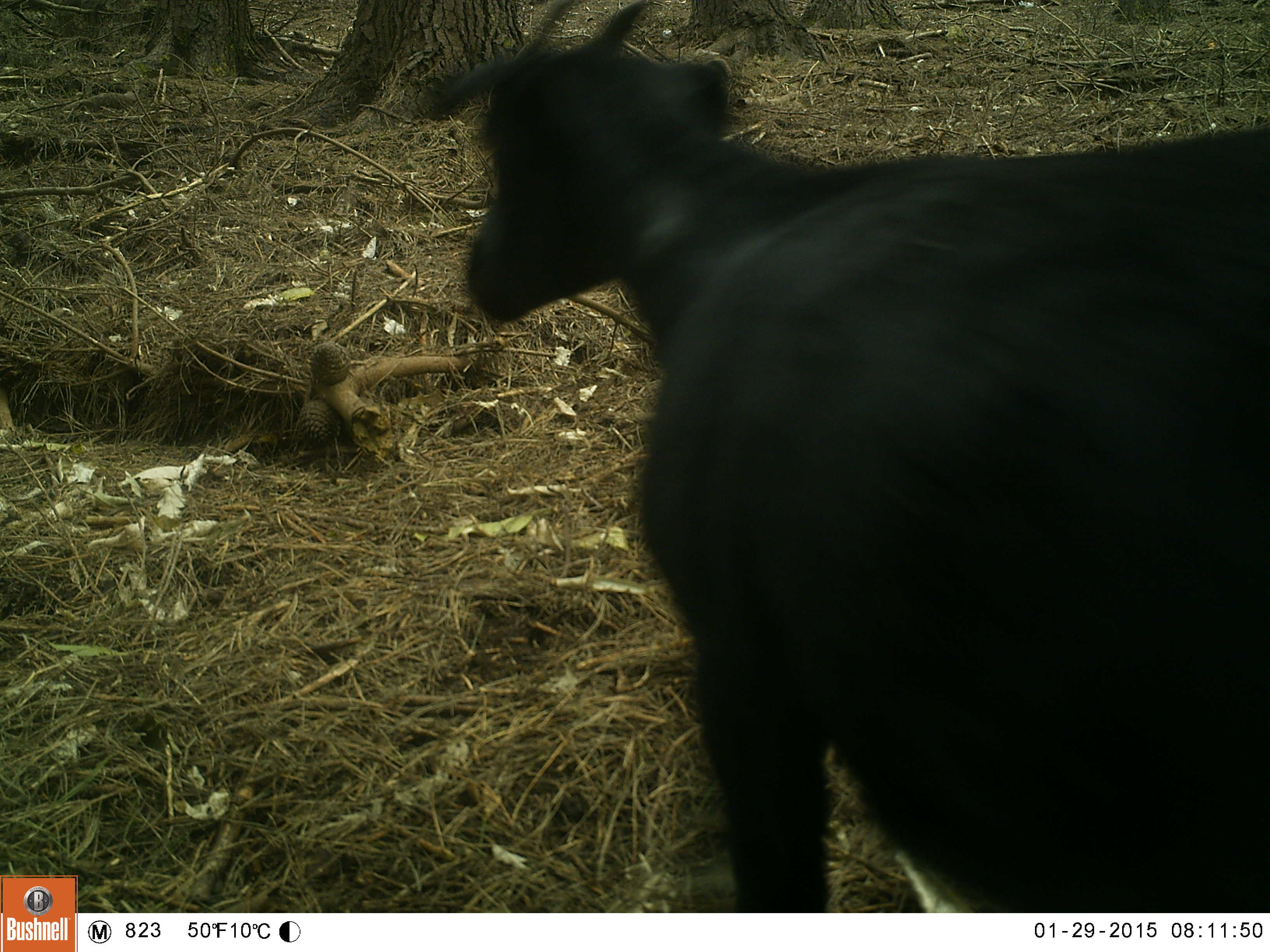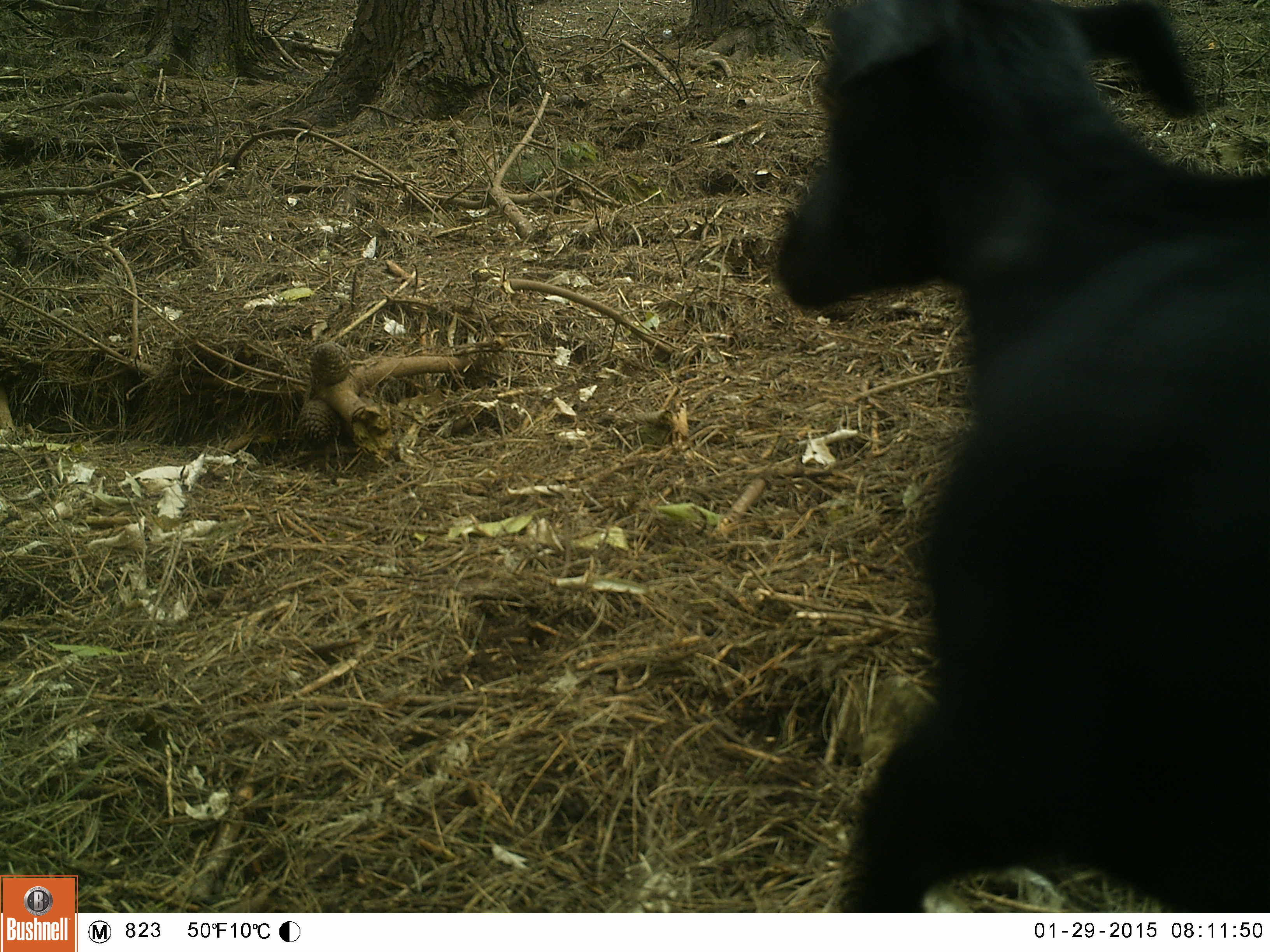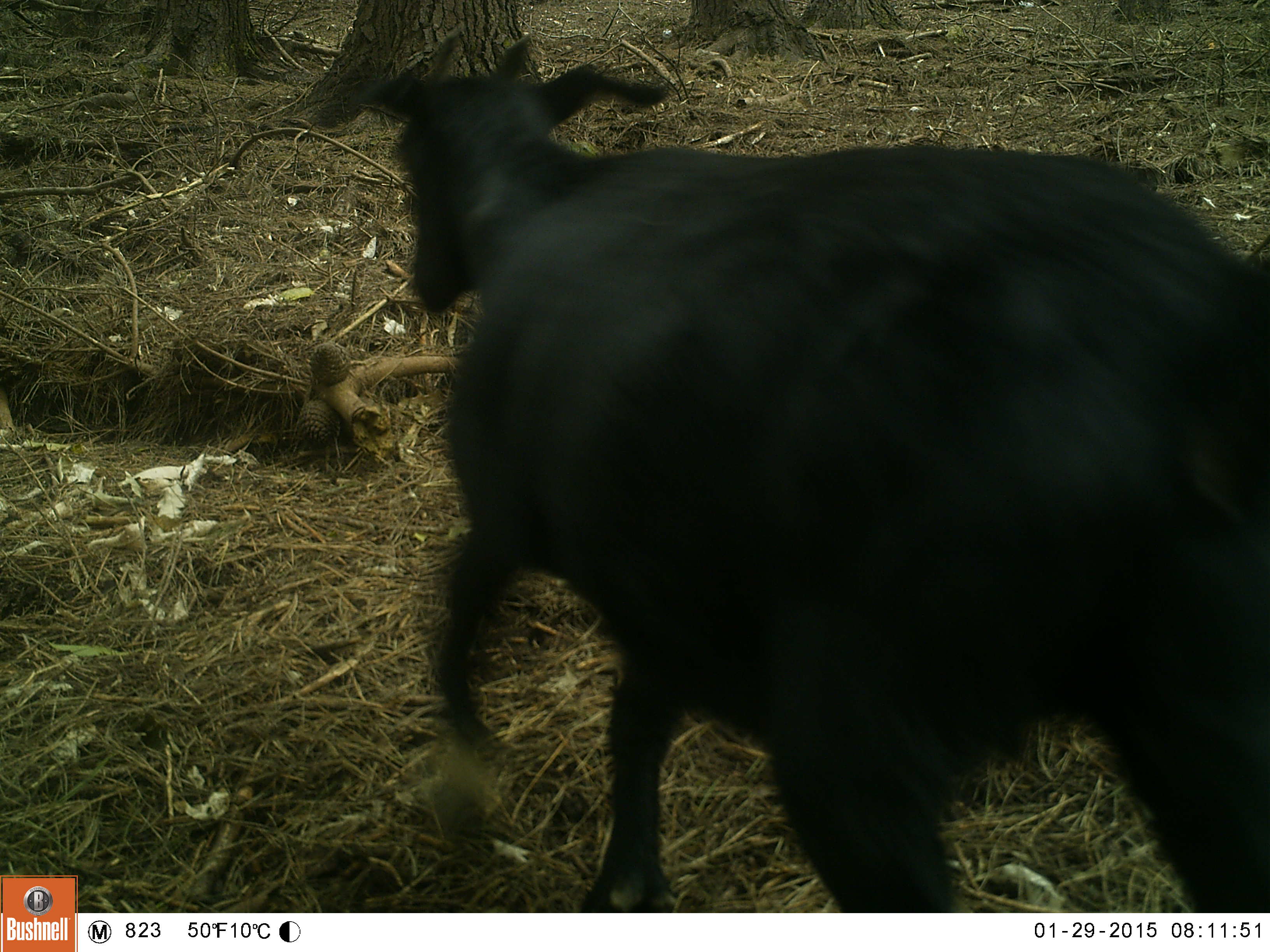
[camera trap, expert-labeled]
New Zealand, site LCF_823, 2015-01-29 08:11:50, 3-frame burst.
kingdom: Animalia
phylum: Chordata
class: Mammalia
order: Artiodactyla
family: Bovidae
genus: Capra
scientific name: Capra hircus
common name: goat